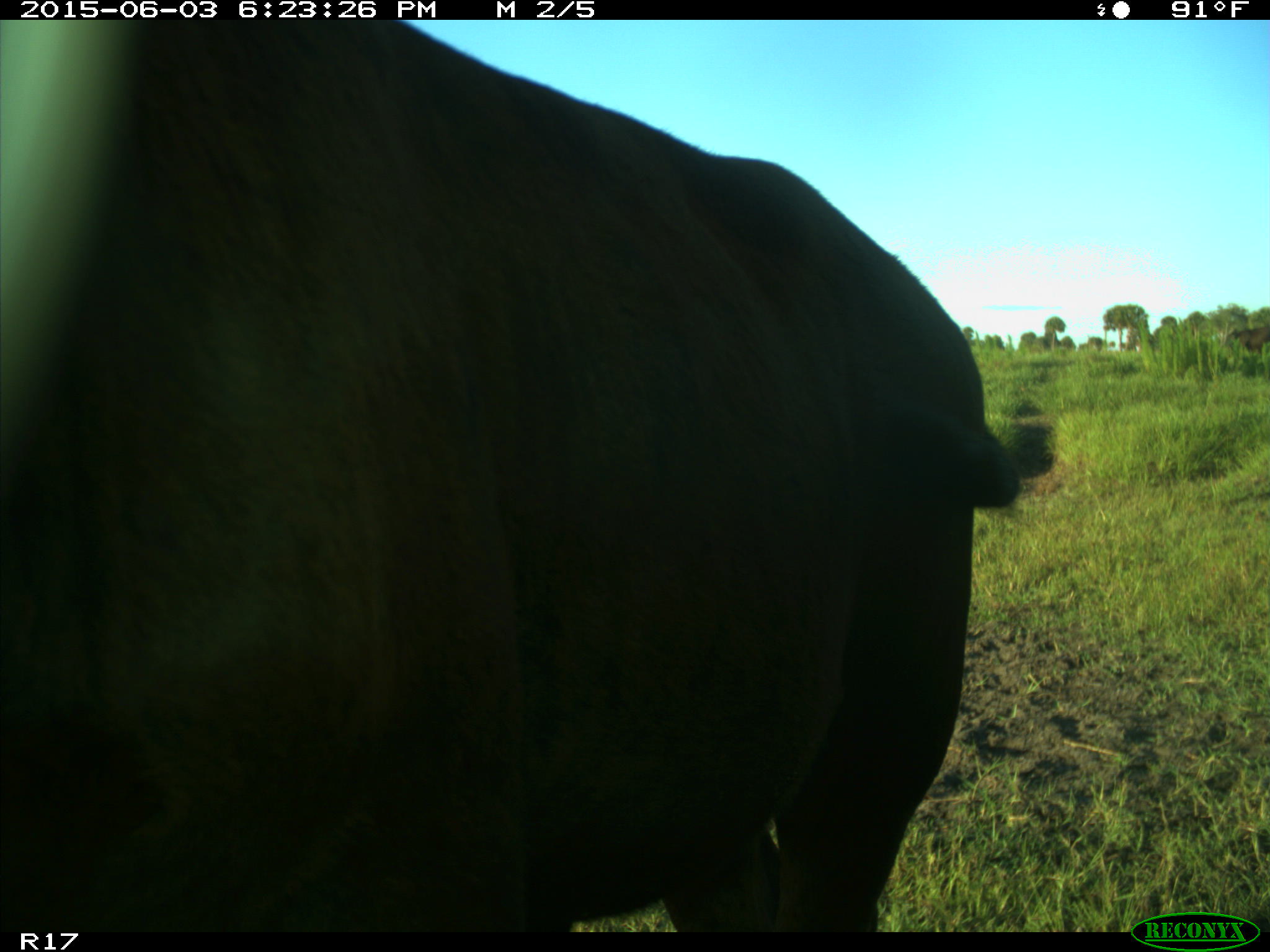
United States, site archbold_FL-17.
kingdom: Animalia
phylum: Chordata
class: Mammalia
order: Artiodactyla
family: Bovidae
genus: Bos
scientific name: Bos taurus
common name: domestic cow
Bos taurus (domestic cow).